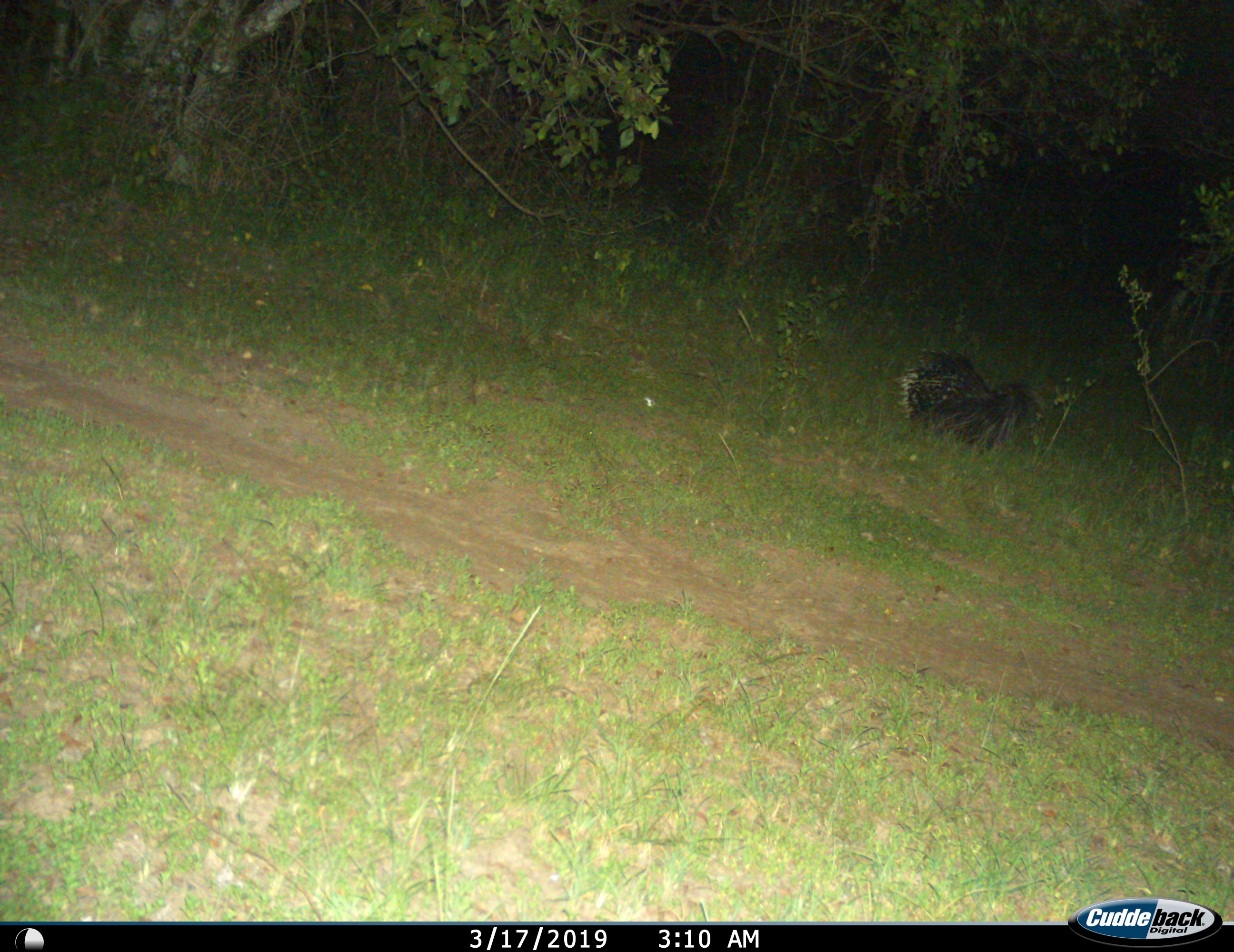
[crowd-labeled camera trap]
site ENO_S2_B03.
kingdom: Animalia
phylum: Chordata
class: Mammalia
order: Rodentia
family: Hystricidae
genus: Hystrix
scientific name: Hystrix cristata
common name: crested porcupine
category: porcupine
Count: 1.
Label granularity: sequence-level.